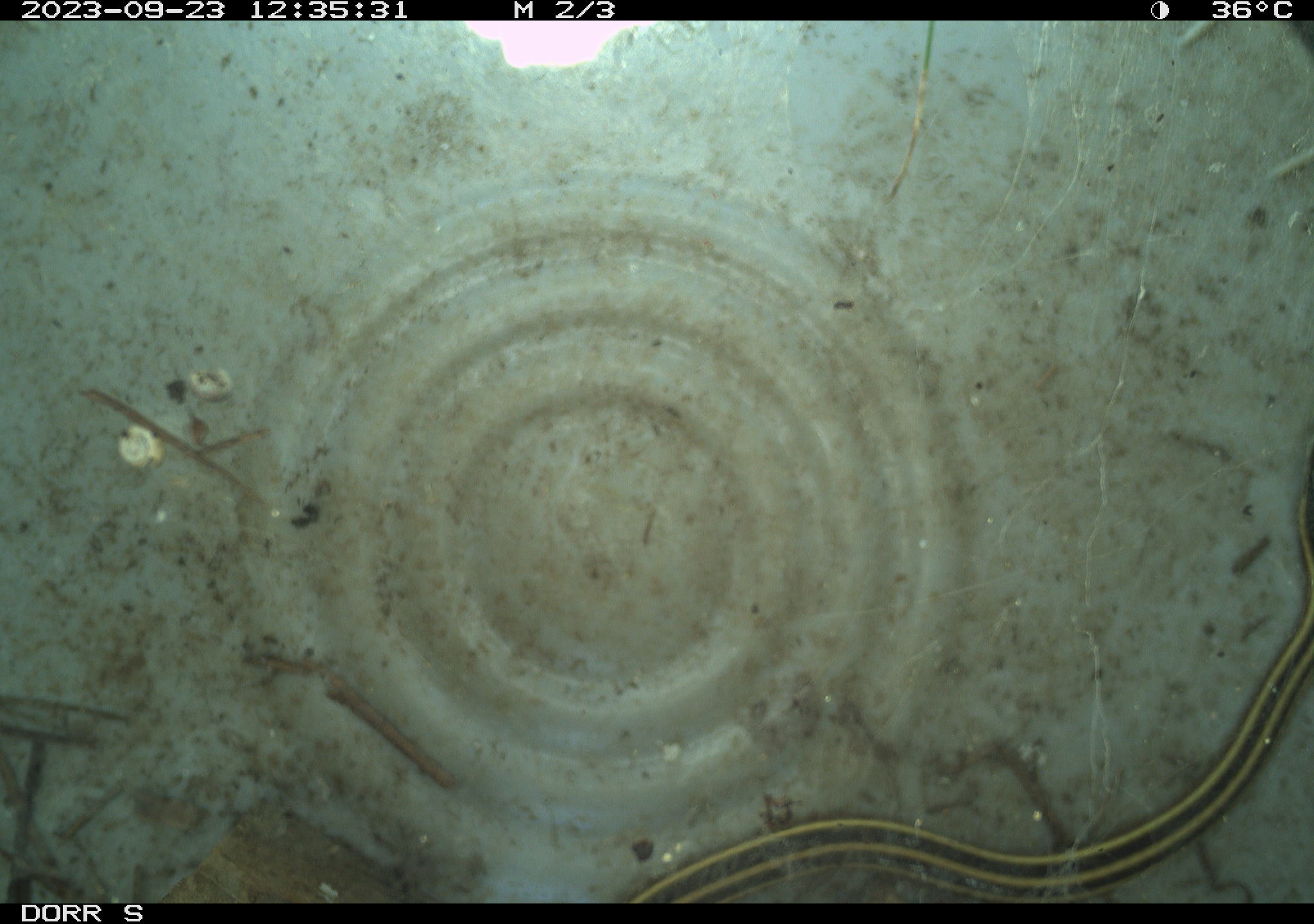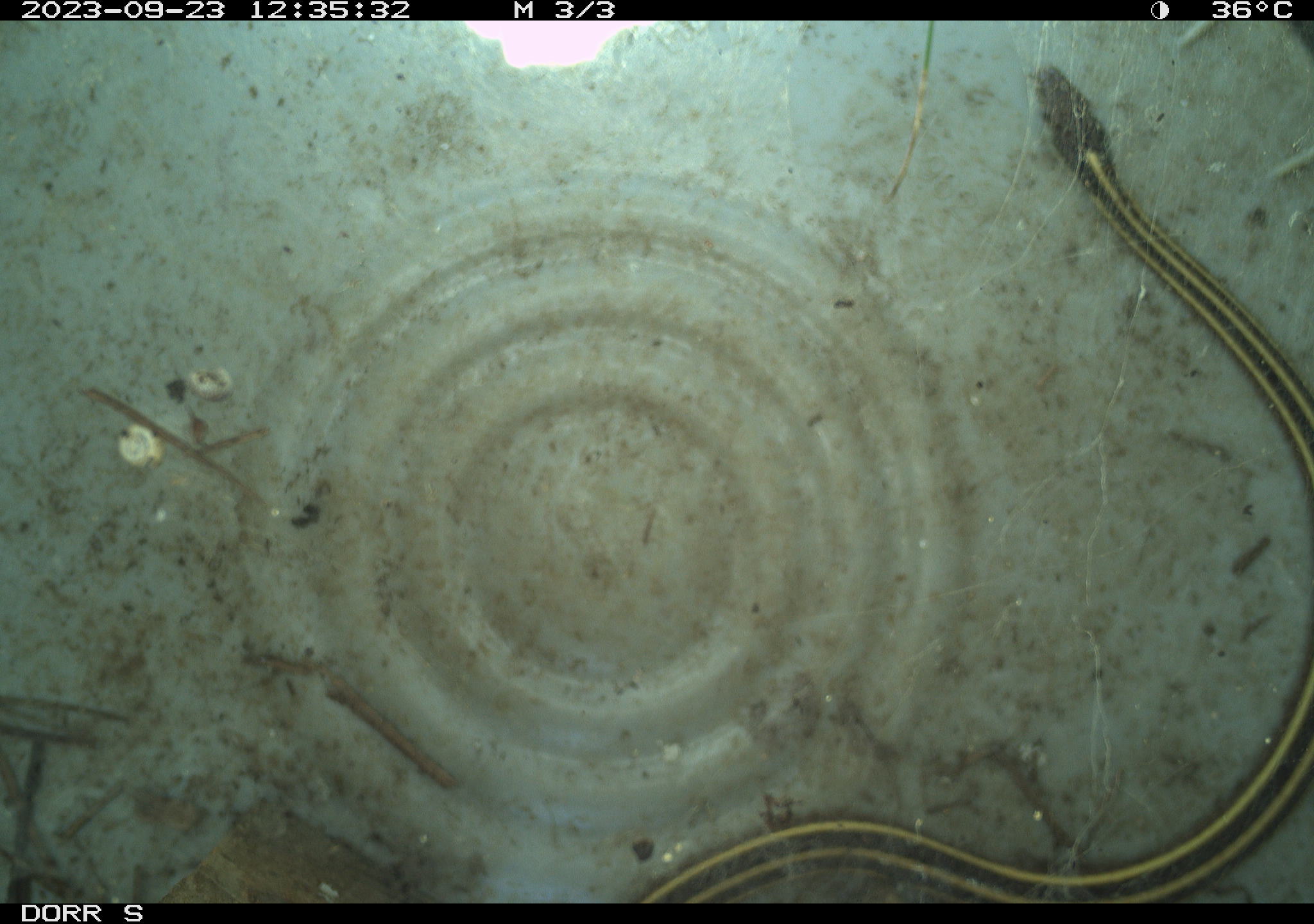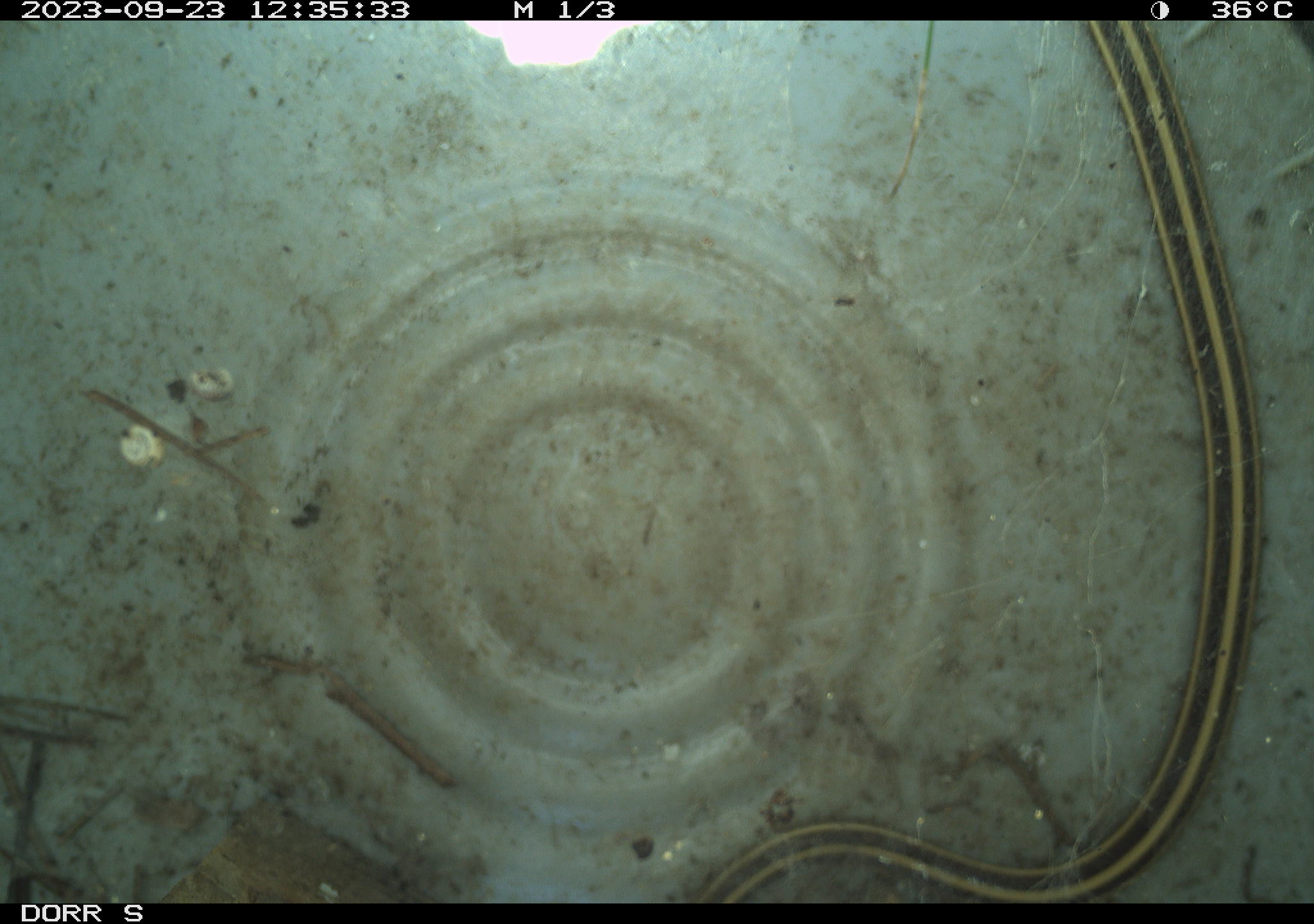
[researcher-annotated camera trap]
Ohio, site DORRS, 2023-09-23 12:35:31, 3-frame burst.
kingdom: Animalia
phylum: Chordata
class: Reptilia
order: Squamata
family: Colubridae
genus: Thamnophis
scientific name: Thamnophis saurita saurita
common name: eastern ribbon snake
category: eastern ribbonsnake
Eastern ribbonsnake (eastern ribbon snake) (Thamnophis saurita saurita).